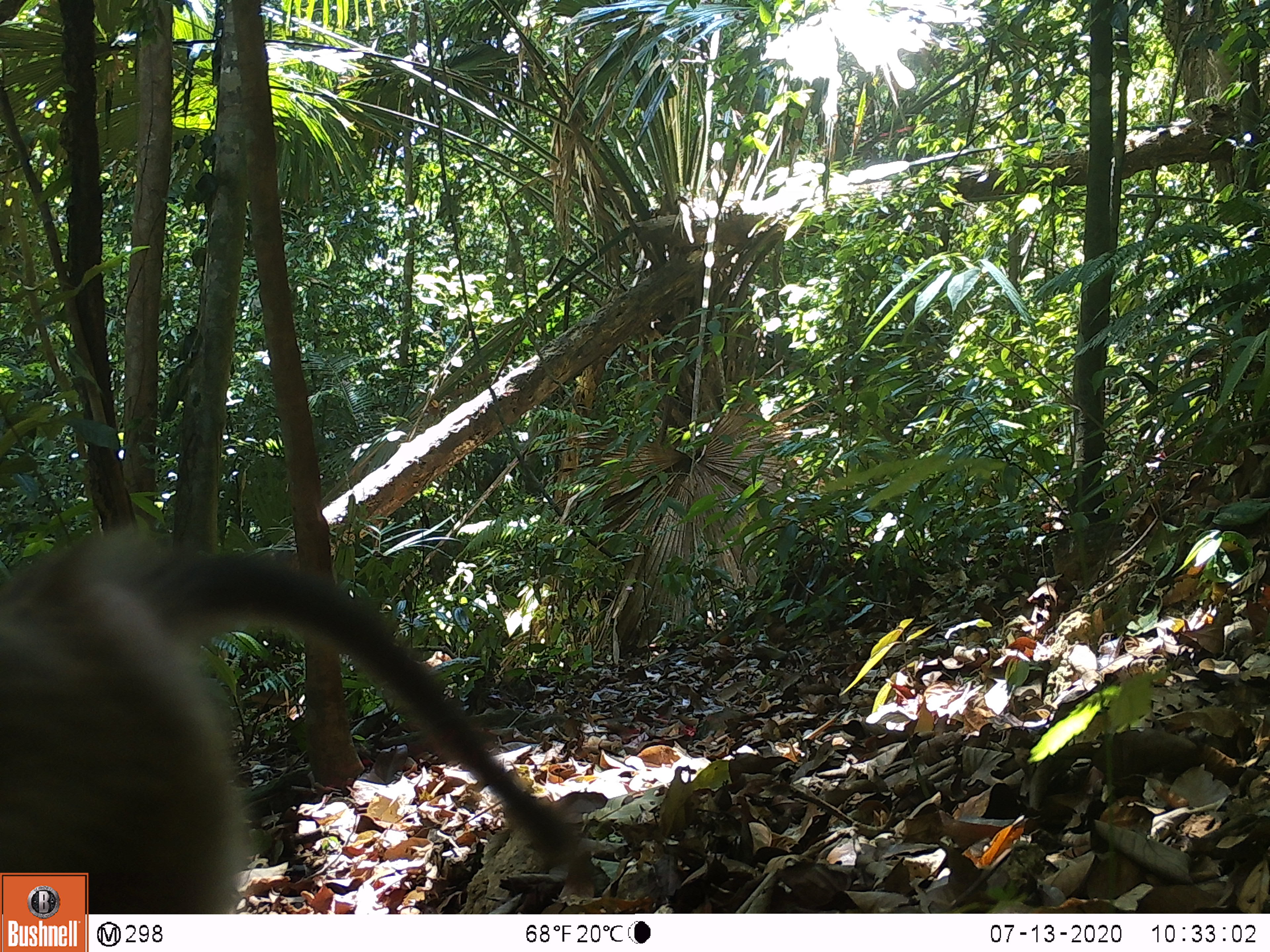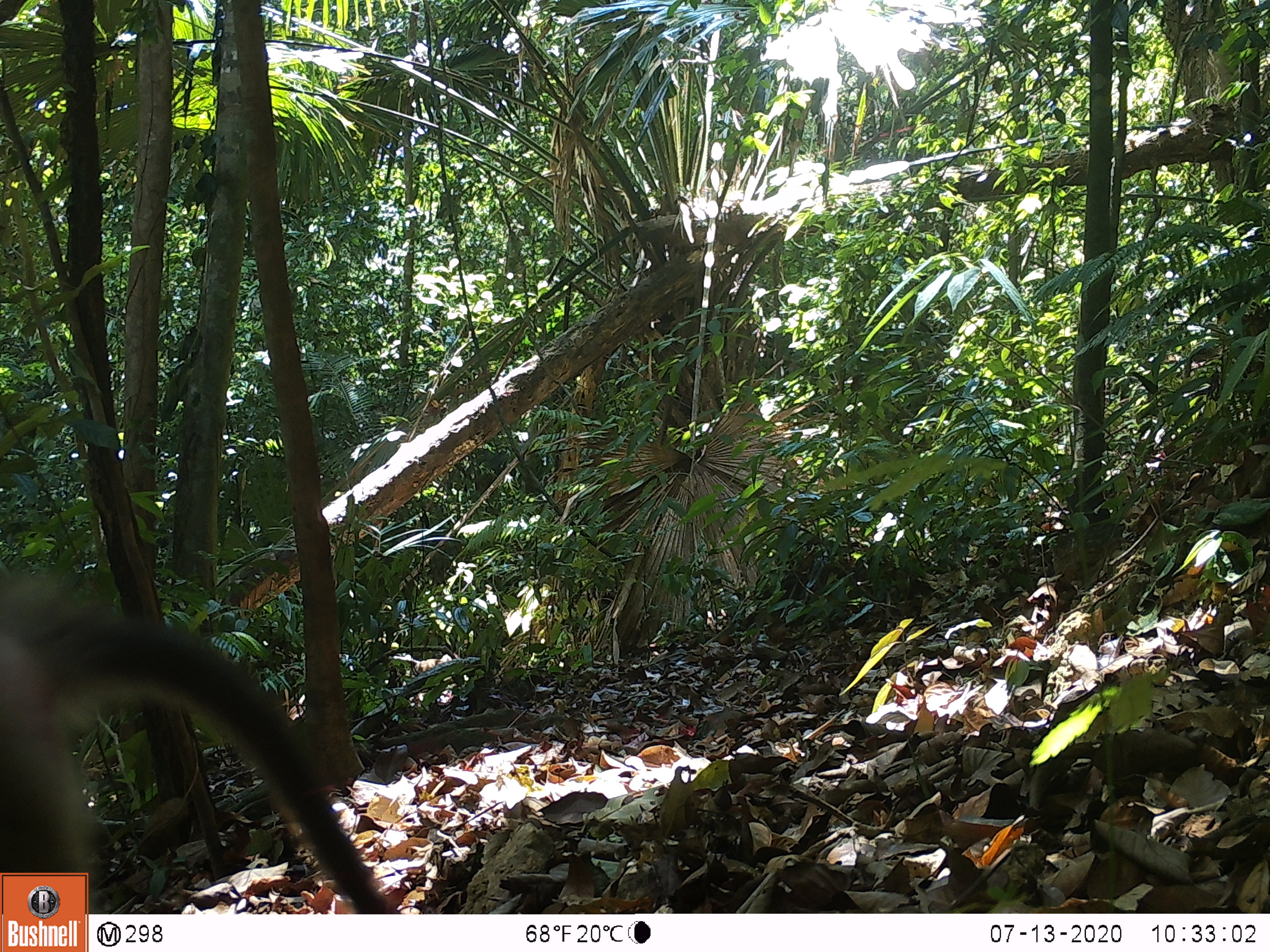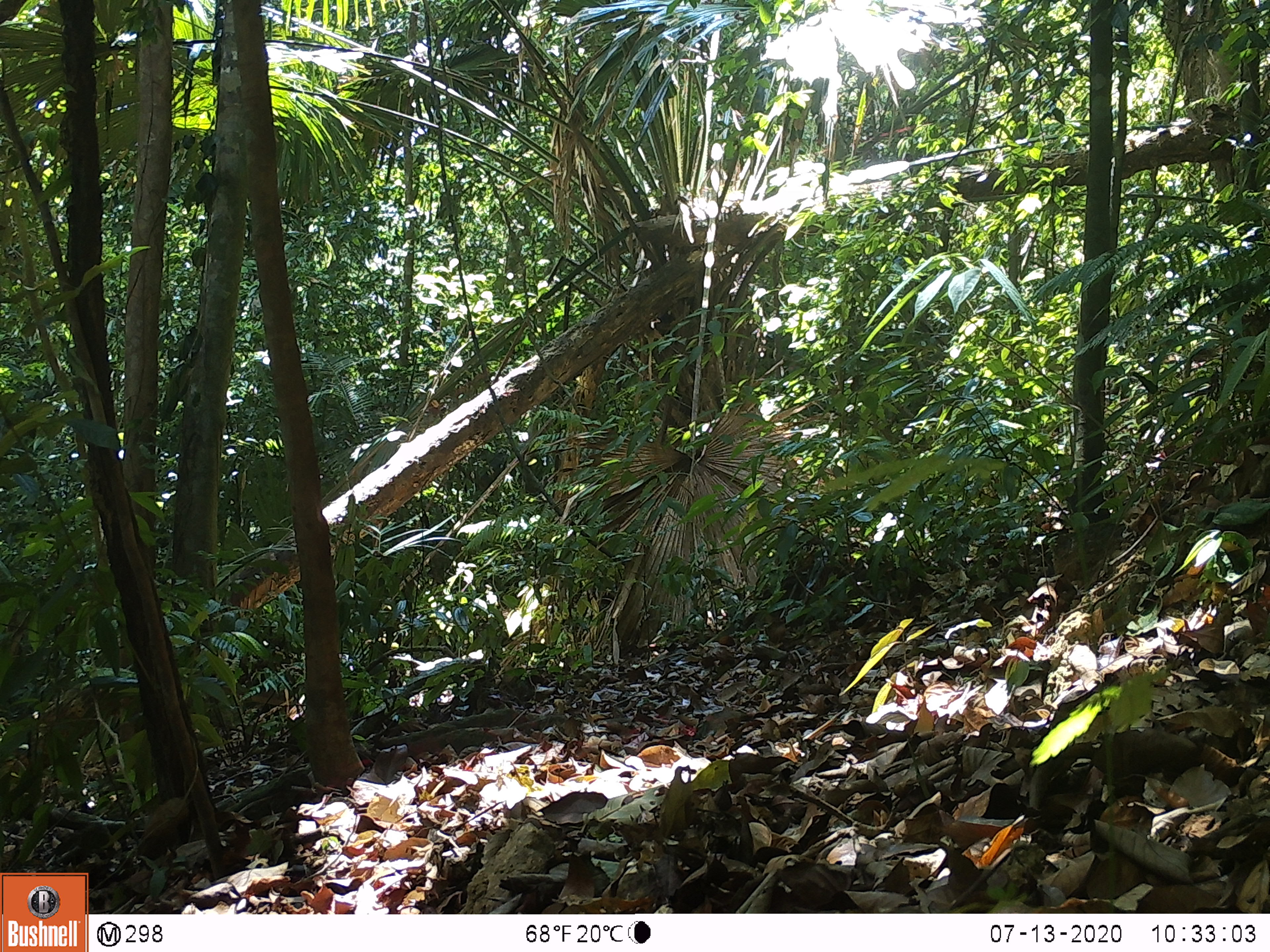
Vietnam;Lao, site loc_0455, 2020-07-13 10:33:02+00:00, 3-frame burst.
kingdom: Animalia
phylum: Chordata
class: Mammalia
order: Primates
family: Cercopithecidae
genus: Macaca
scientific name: Macaca nemestrina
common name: pig-tailed macaque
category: pig tailed macaque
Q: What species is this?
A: Pig tailed macaque (pig-tailed macaque) (Macaca nemestrina).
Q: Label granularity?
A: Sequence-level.